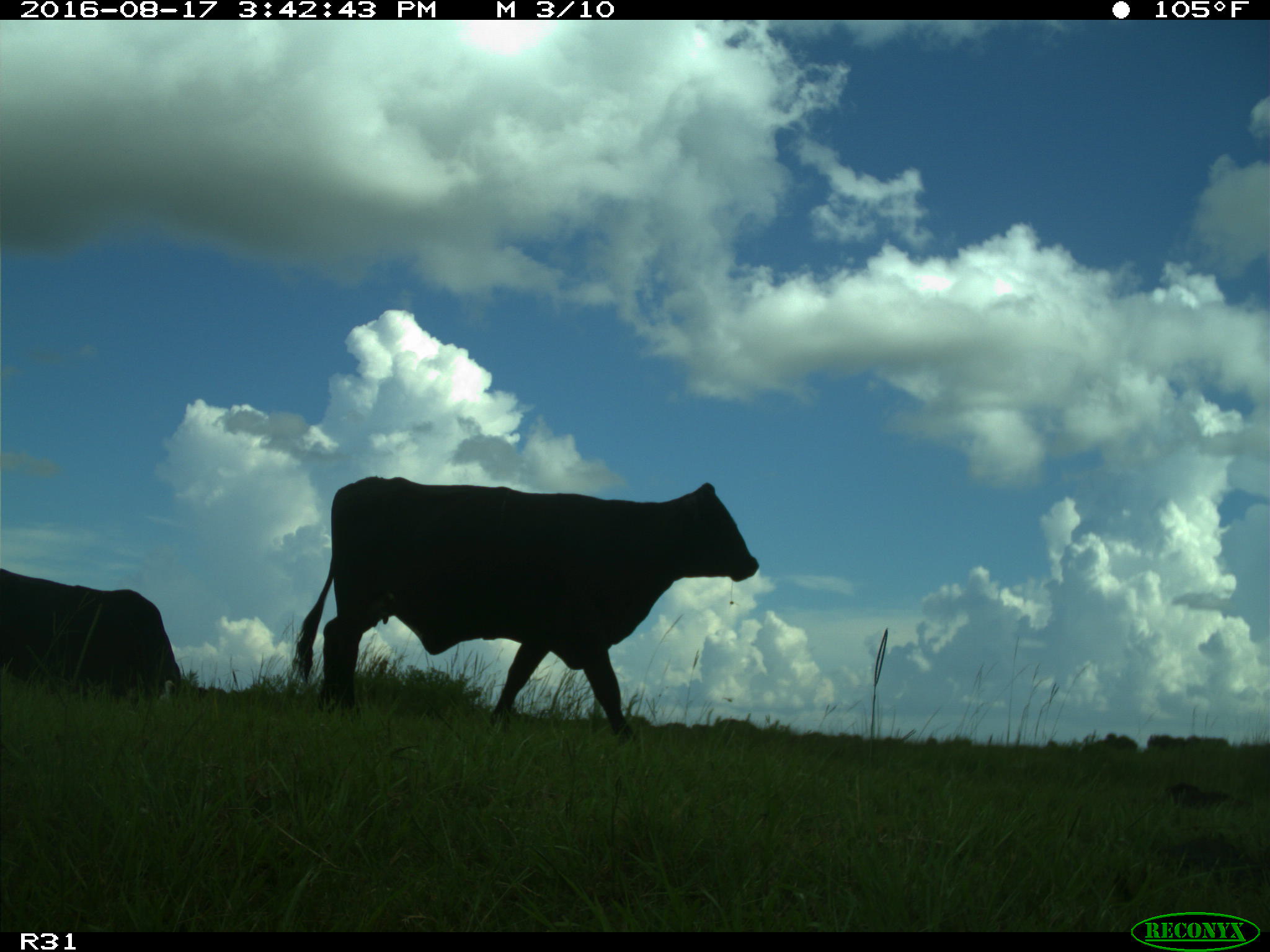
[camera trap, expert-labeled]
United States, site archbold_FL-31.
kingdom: Animalia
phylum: Chordata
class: Mammalia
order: Artiodactyla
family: Bovidae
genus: Bos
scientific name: Bos taurus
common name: domestic cow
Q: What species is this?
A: Bos taurus (domestic cow).